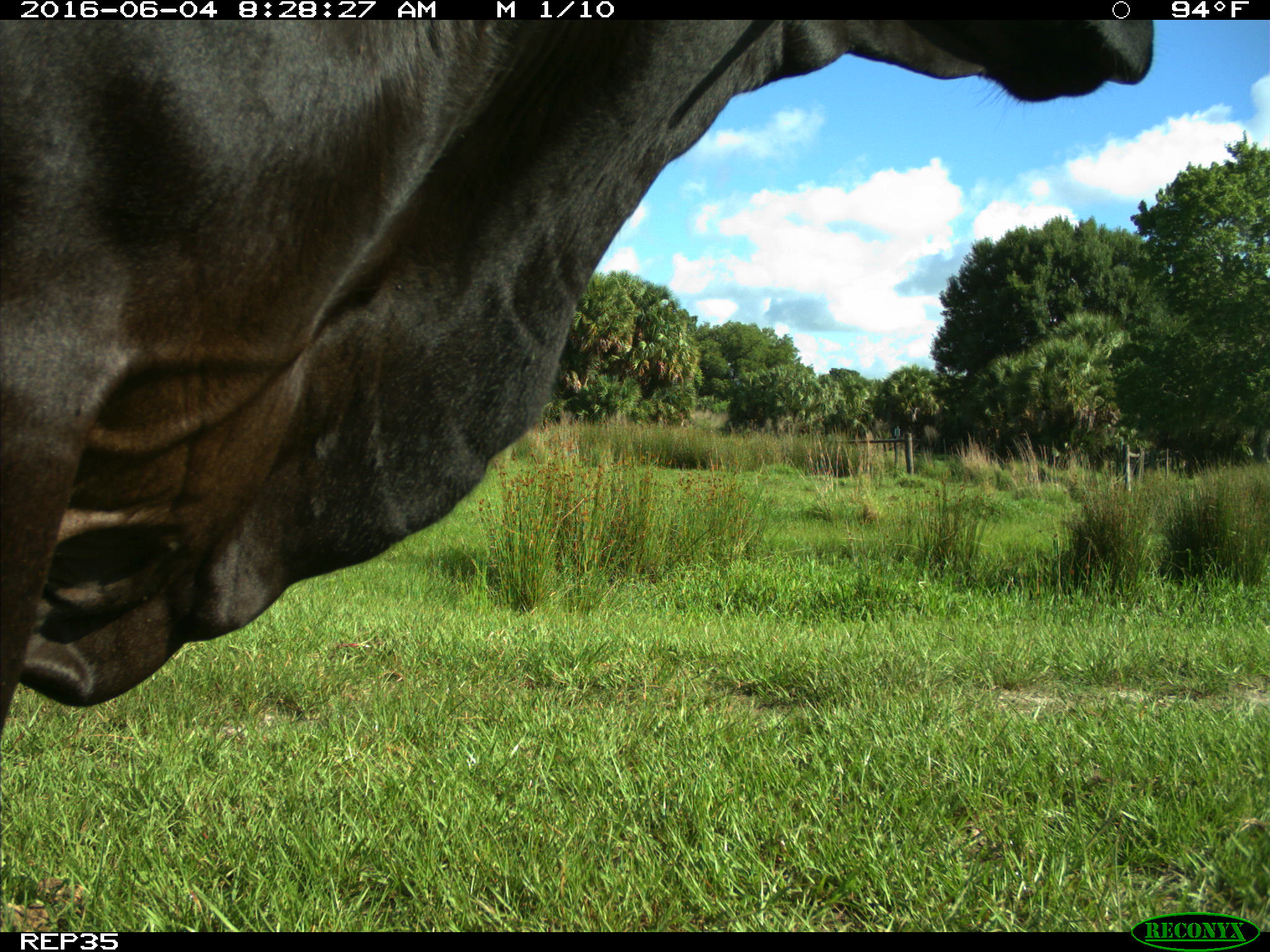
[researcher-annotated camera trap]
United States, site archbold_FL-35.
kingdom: Animalia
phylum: Chordata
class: Mammalia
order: Artiodactyla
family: Bovidae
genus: Bos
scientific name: Bos taurus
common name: domestic cow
Bos taurus (domestic cow).